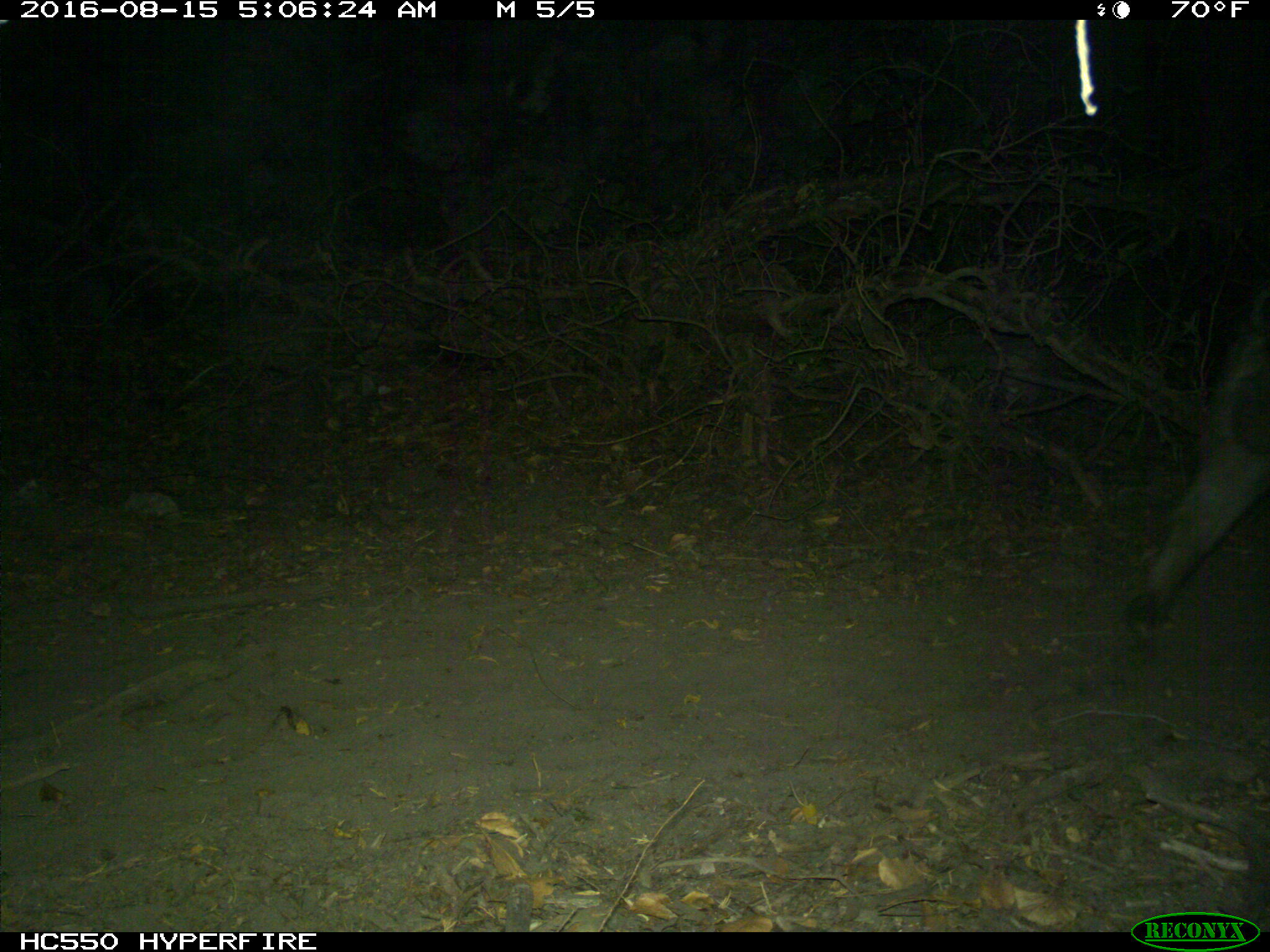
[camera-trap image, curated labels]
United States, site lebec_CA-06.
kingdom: Animalia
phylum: Chordata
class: Mammalia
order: Artiodactyla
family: Suidae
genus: Sus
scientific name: Sus scrofa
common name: wild boar